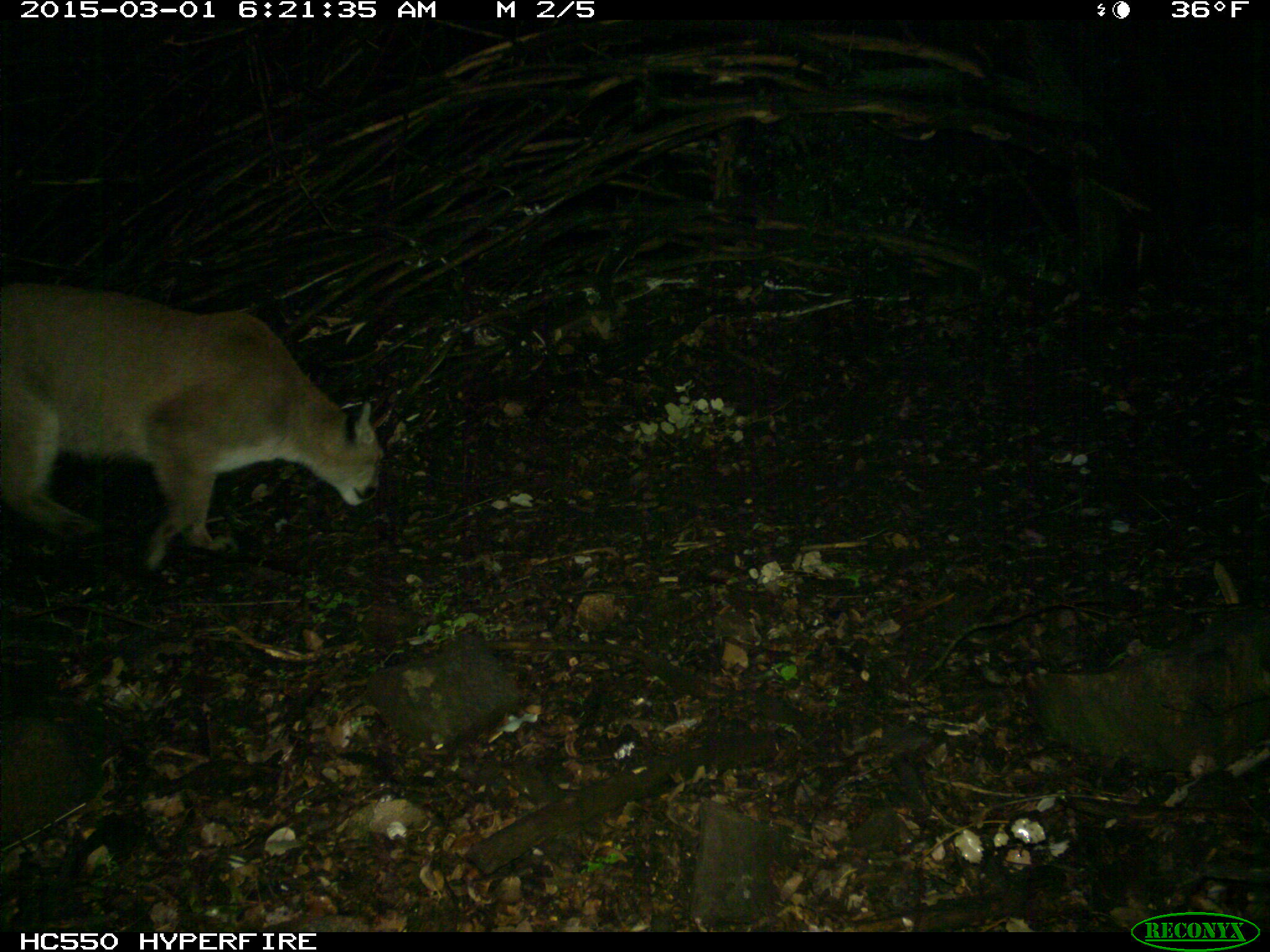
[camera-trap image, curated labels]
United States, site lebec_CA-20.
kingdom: Animalia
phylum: Chordata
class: Mammalia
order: Carnivora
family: Felidae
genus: Puma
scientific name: Puma concolor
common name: mountain lion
Puma concolor (mountain lion).